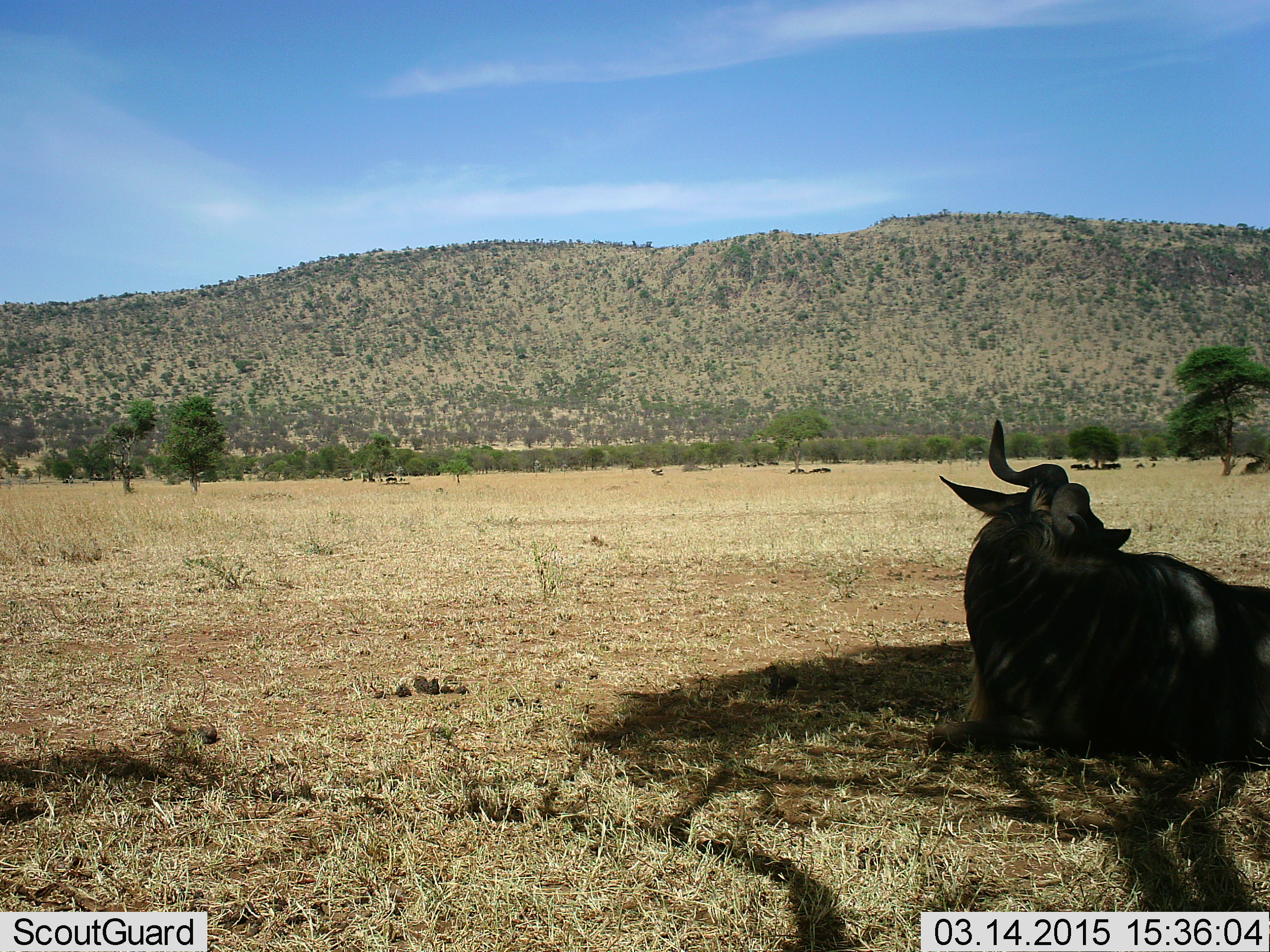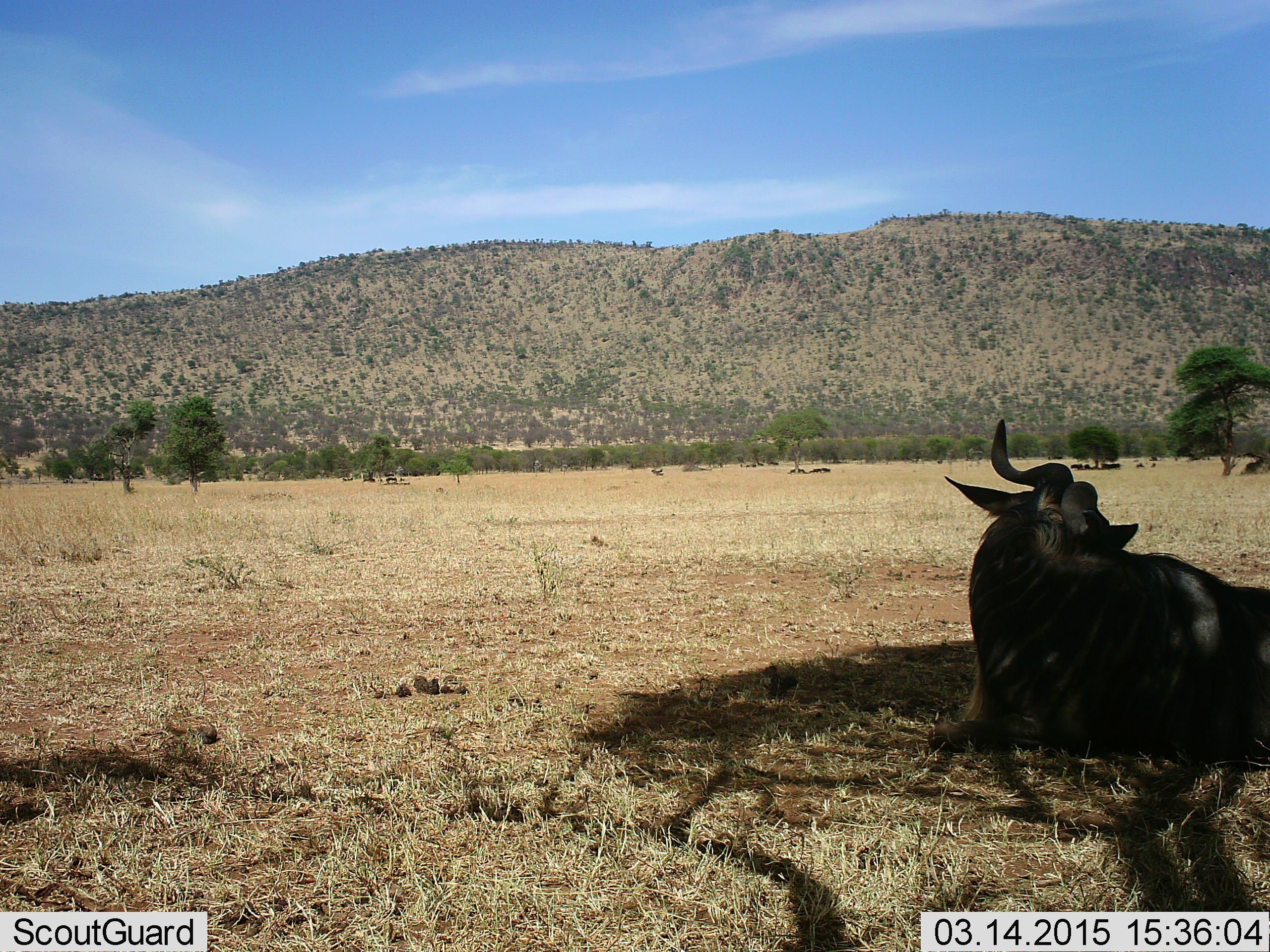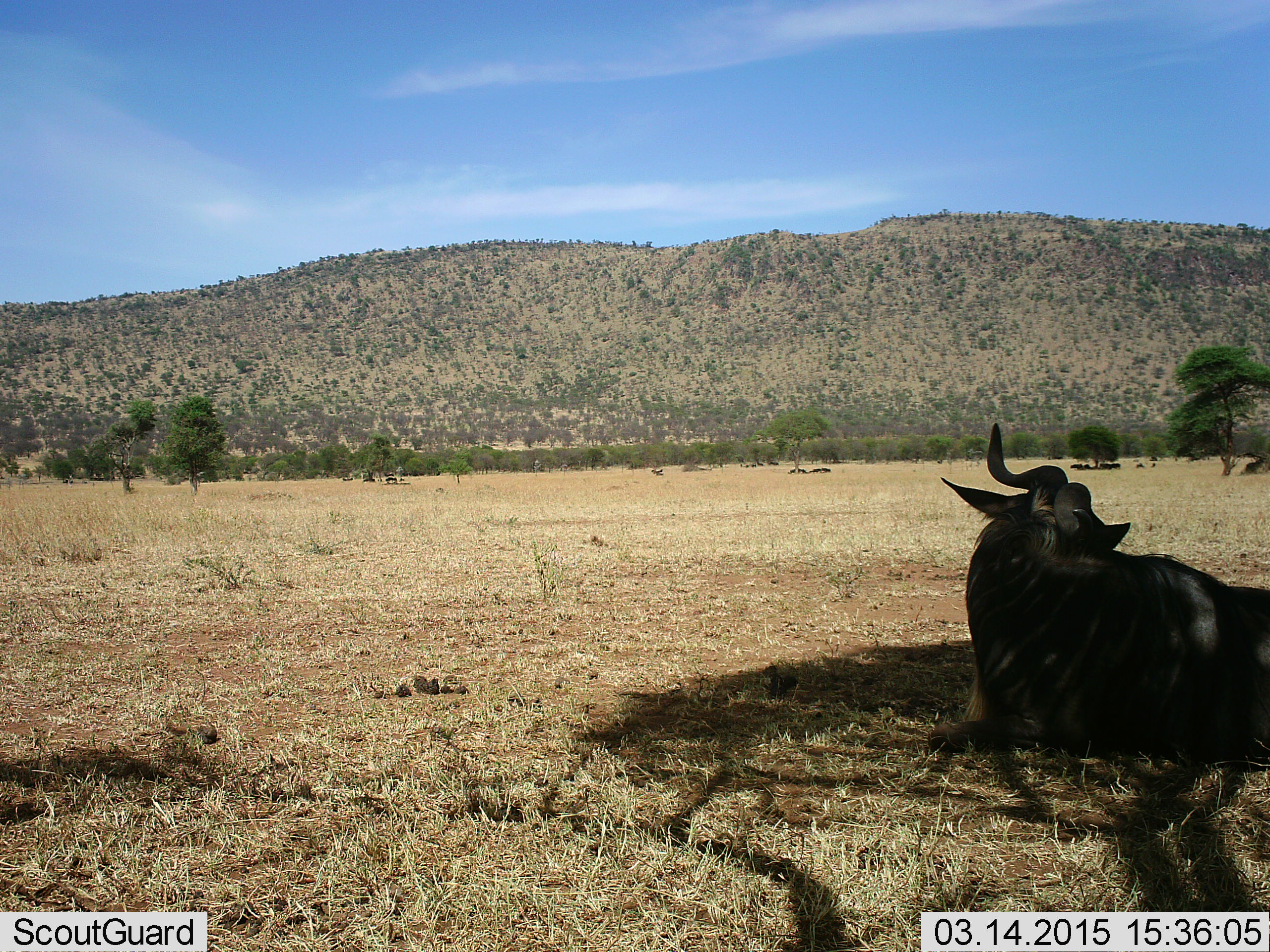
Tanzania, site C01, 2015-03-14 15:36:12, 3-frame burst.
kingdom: Animalia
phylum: Chordata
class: Mammalia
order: Artiodactyla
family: Bovidae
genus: Connochaetes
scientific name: Connochaetes taurinus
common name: blue wildebeest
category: wildebeest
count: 1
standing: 0%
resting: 100%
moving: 0%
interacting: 0%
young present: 0%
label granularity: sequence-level